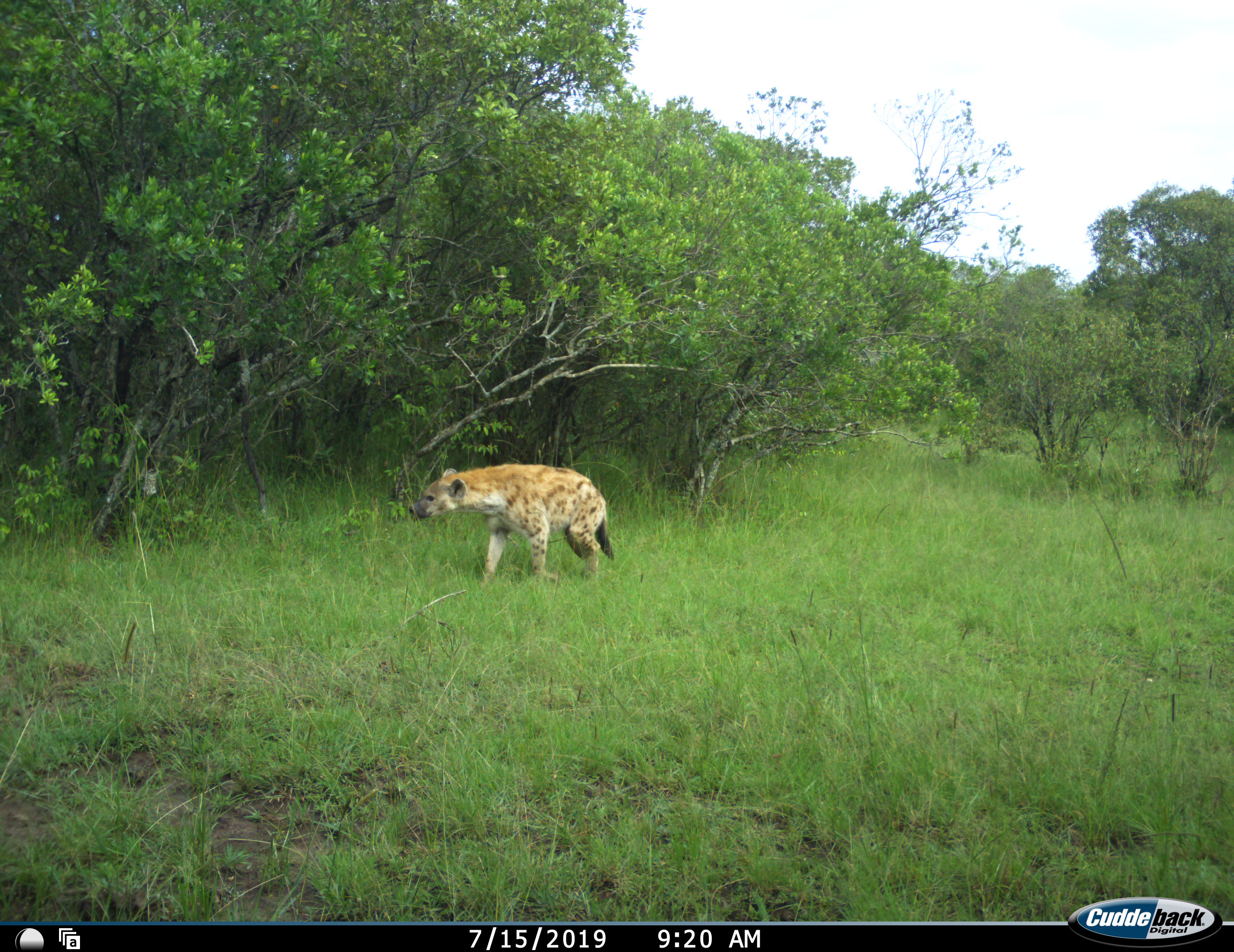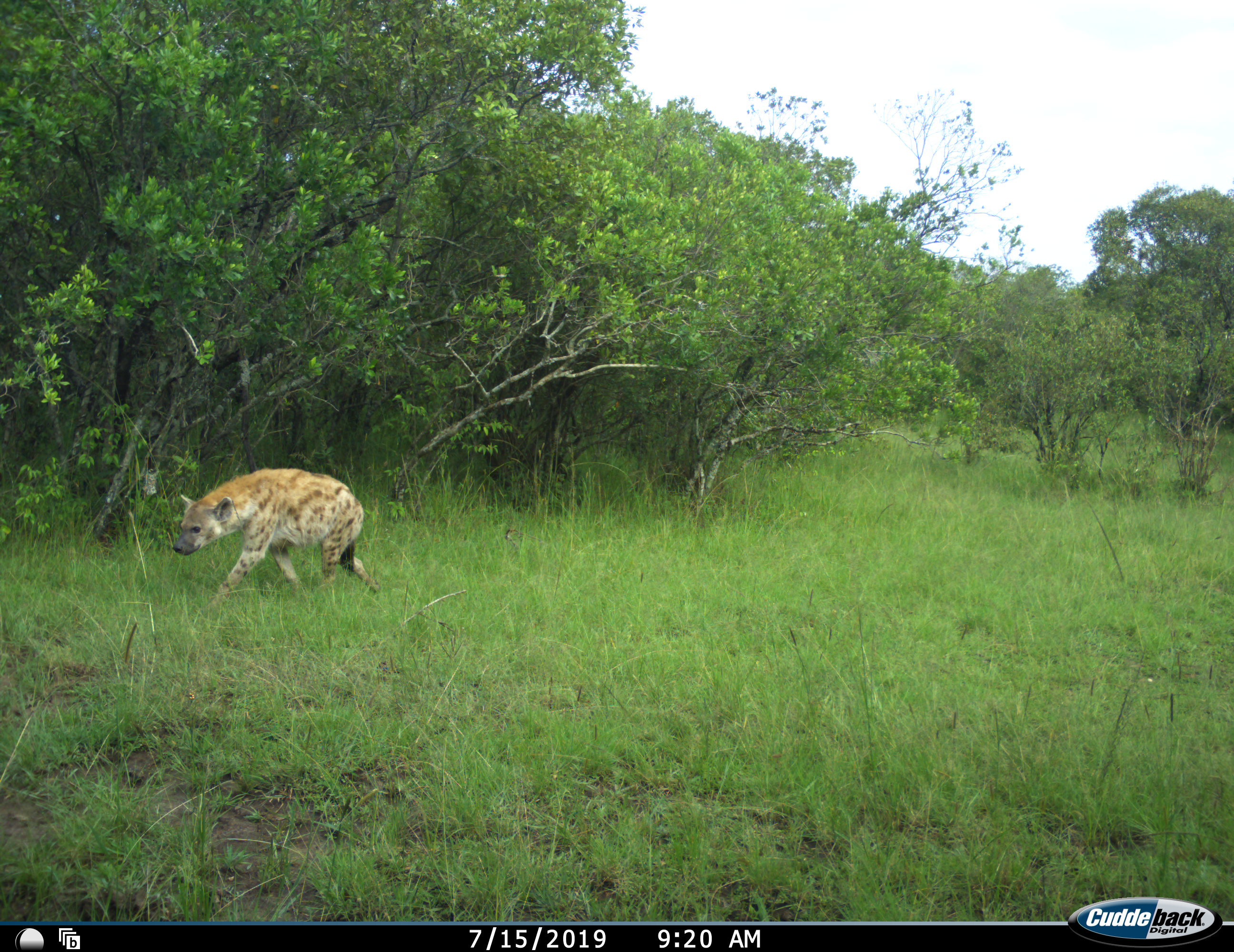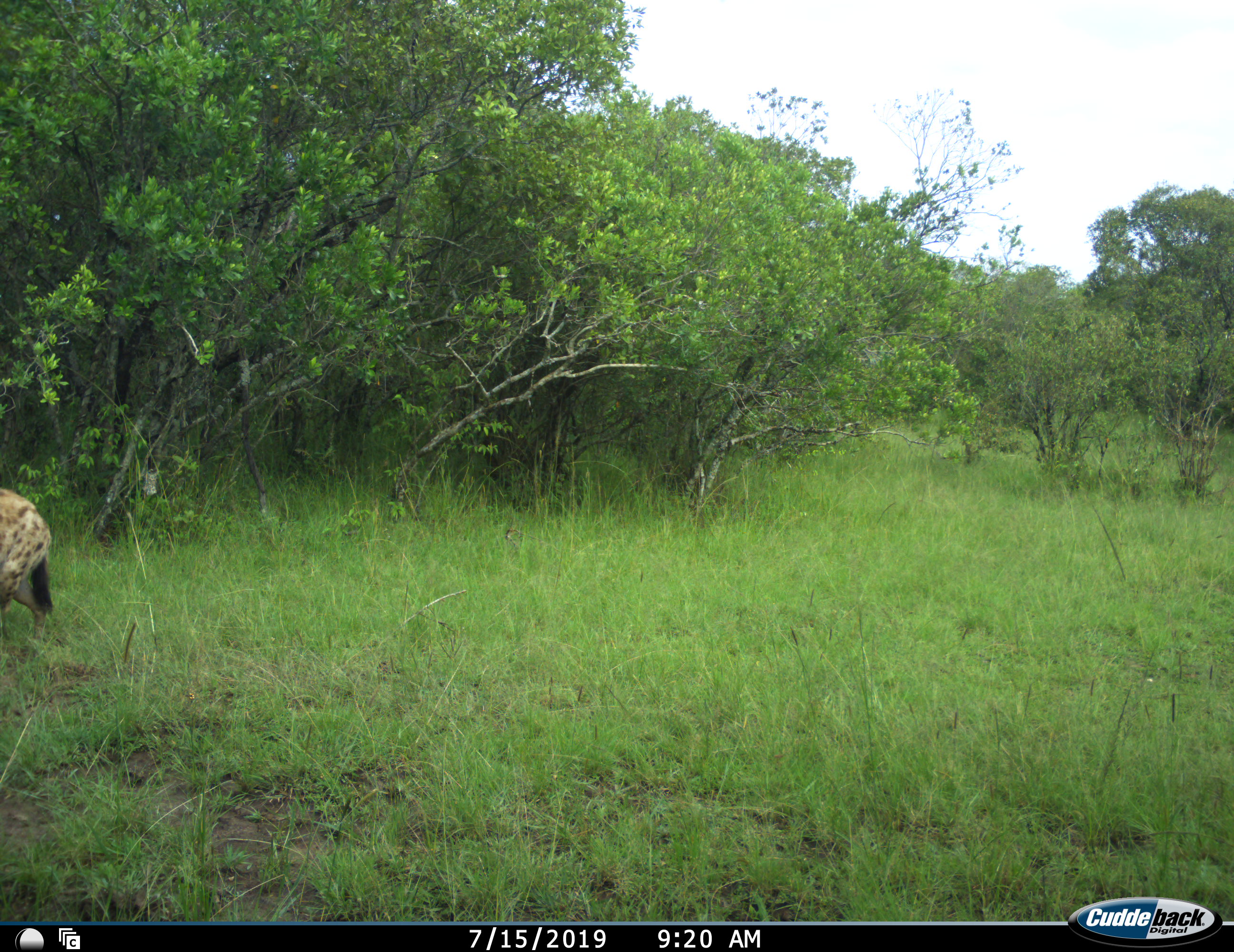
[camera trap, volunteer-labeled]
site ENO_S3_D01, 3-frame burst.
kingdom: Animalia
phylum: Chordata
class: Mammalia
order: Carnivora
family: Hyaenidae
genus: Crocuta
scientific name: Crocuta crocuta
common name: spotted hyena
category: hyenaspotted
Hyenaspotted (spotted hyena) (Crocuta crocuta), count 1. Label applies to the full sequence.